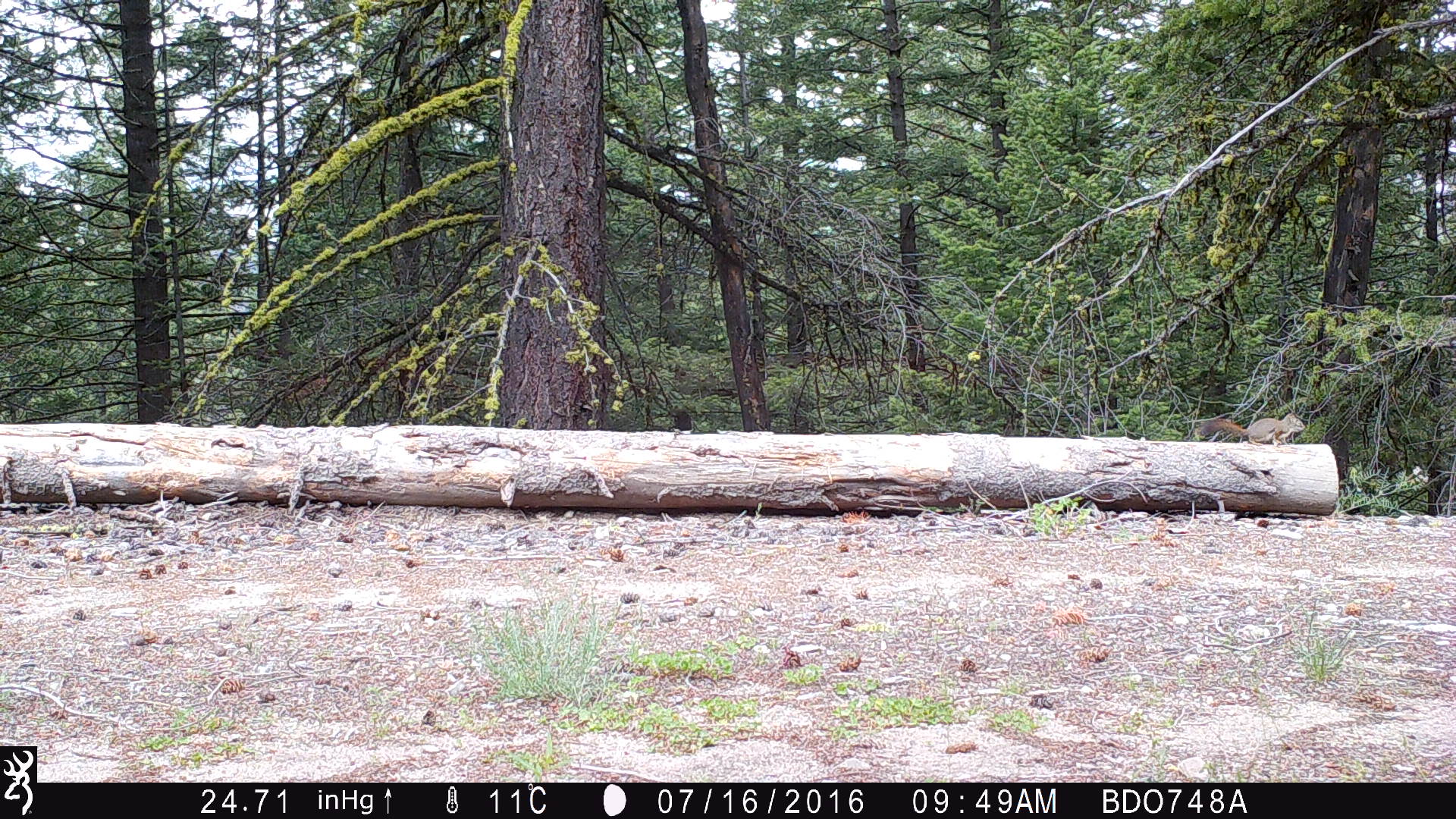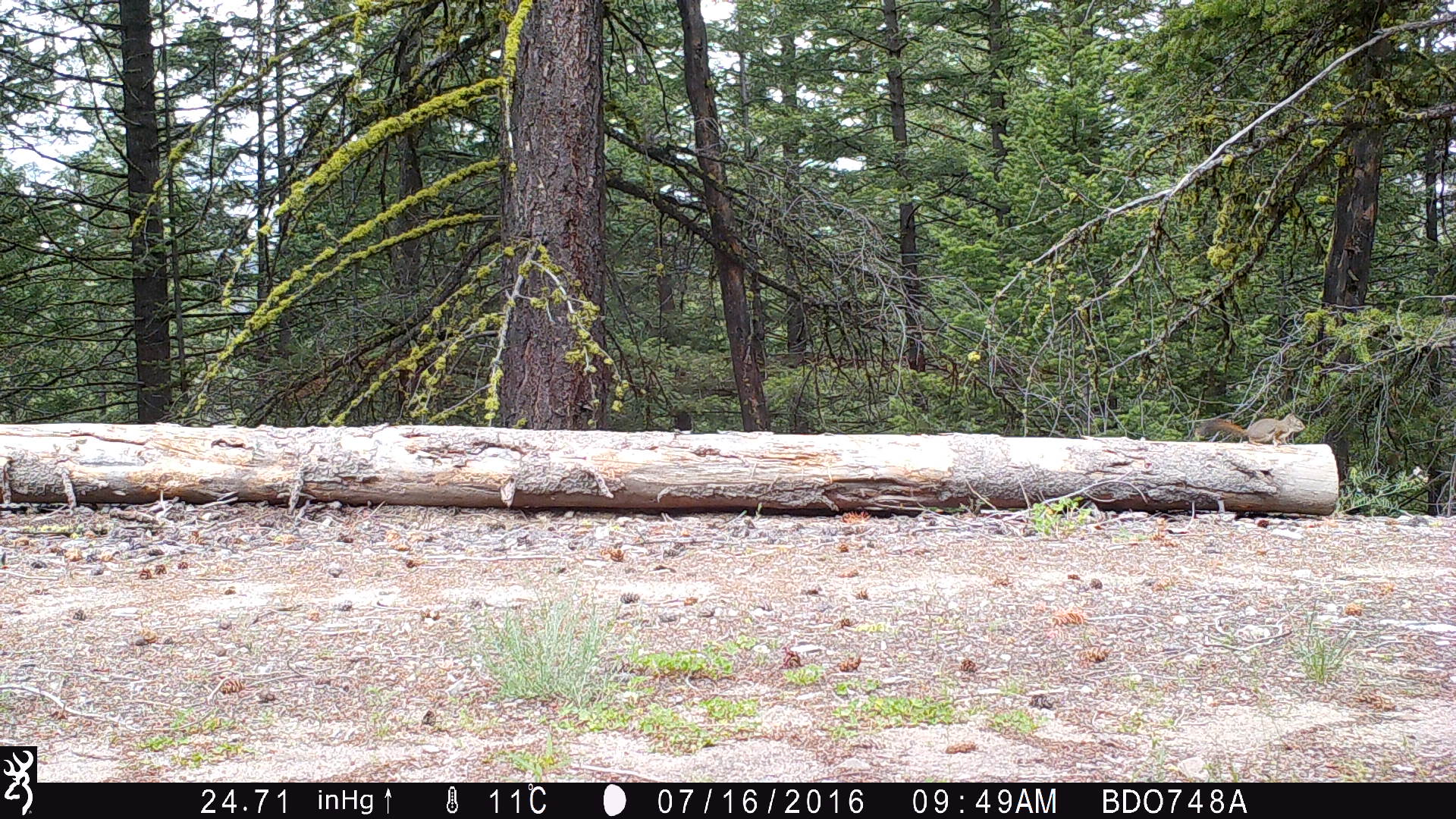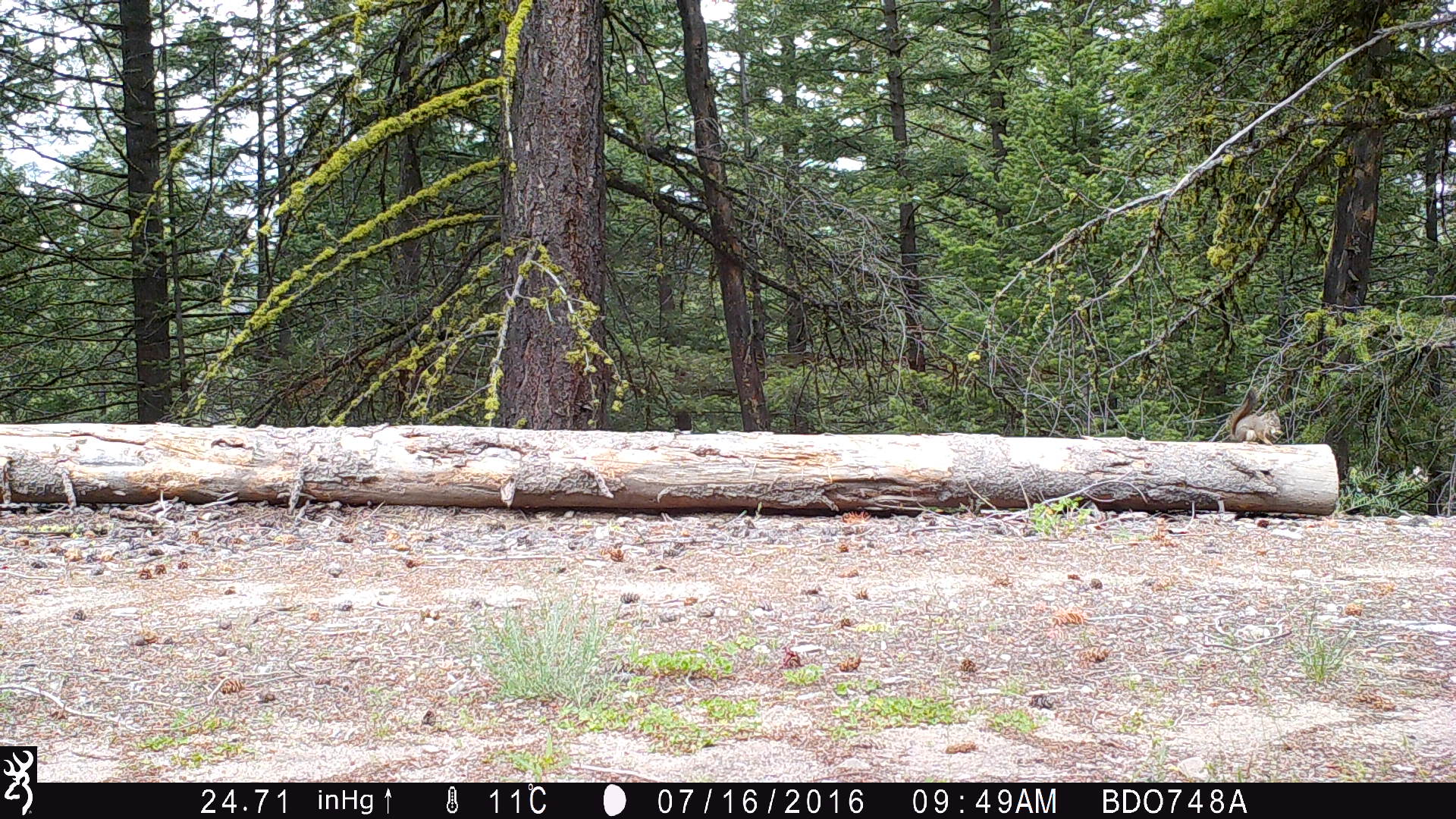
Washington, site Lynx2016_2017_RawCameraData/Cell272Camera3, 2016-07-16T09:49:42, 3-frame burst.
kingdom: Animalia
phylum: Chordata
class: Mammalia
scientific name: Mammalia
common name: small mammal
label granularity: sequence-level